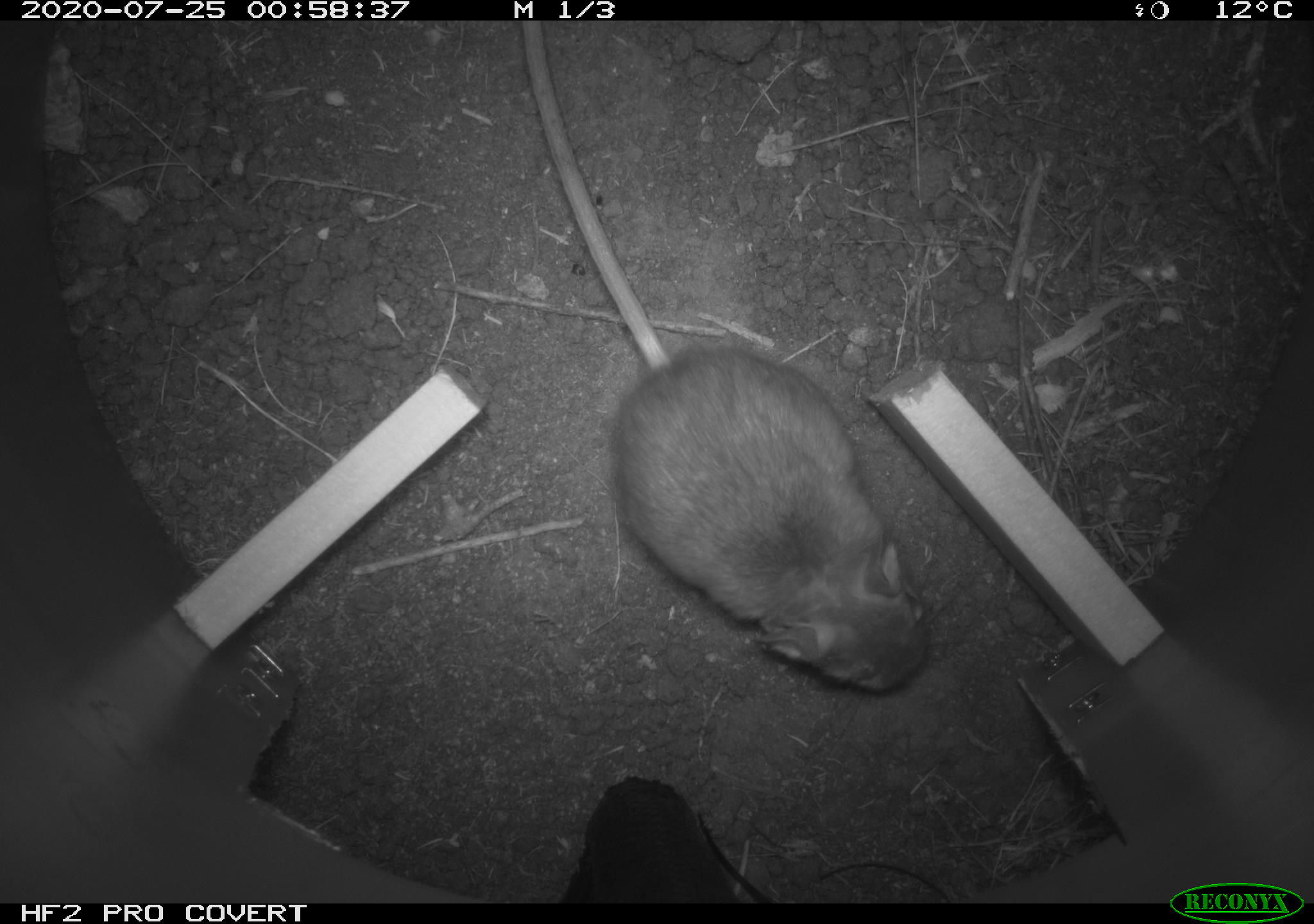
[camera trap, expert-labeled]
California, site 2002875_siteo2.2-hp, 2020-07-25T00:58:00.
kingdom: Animalia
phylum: Chordata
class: Mammalia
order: Rodentia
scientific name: Rodentia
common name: rodent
Rodent (Rodentia).